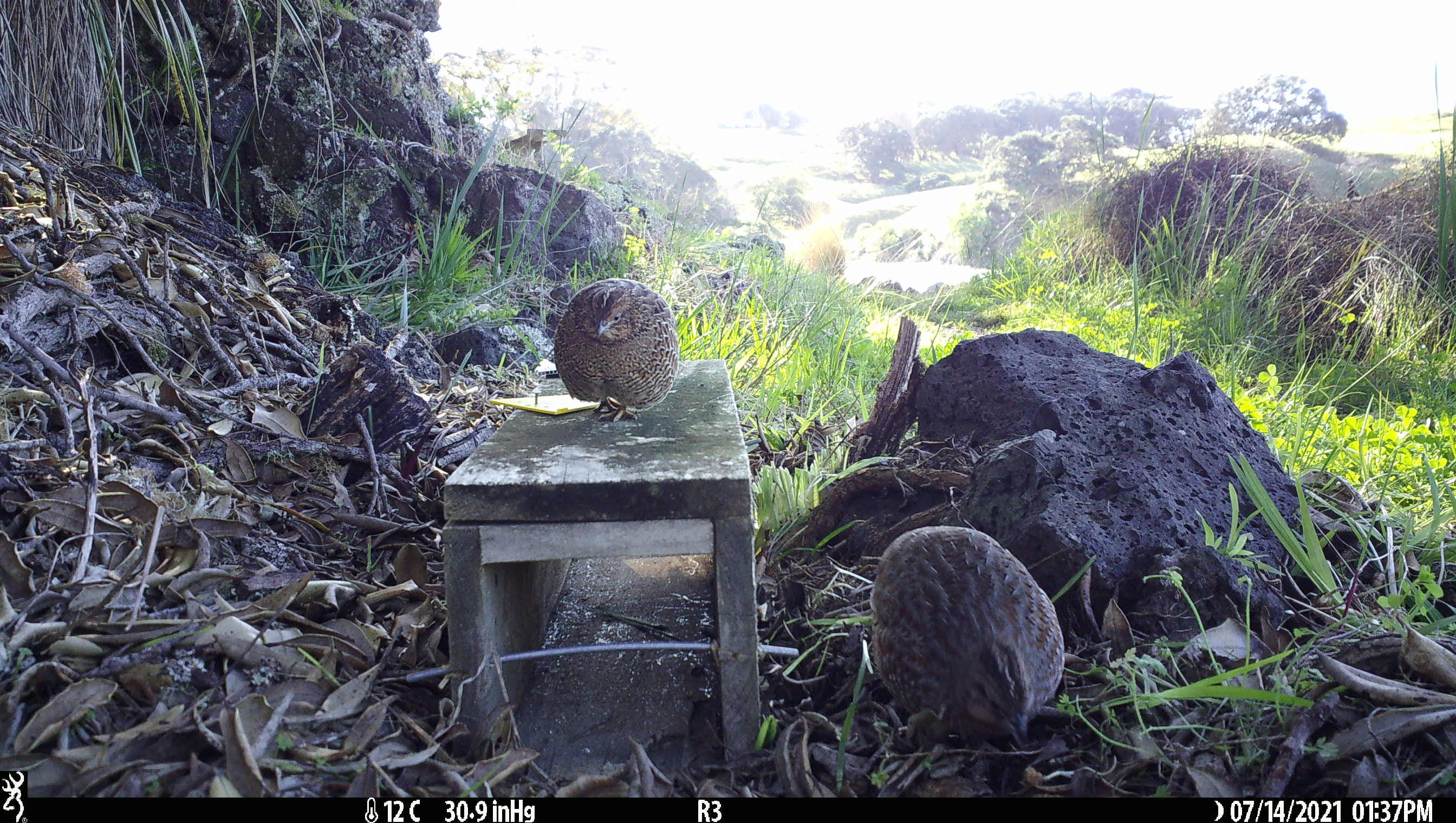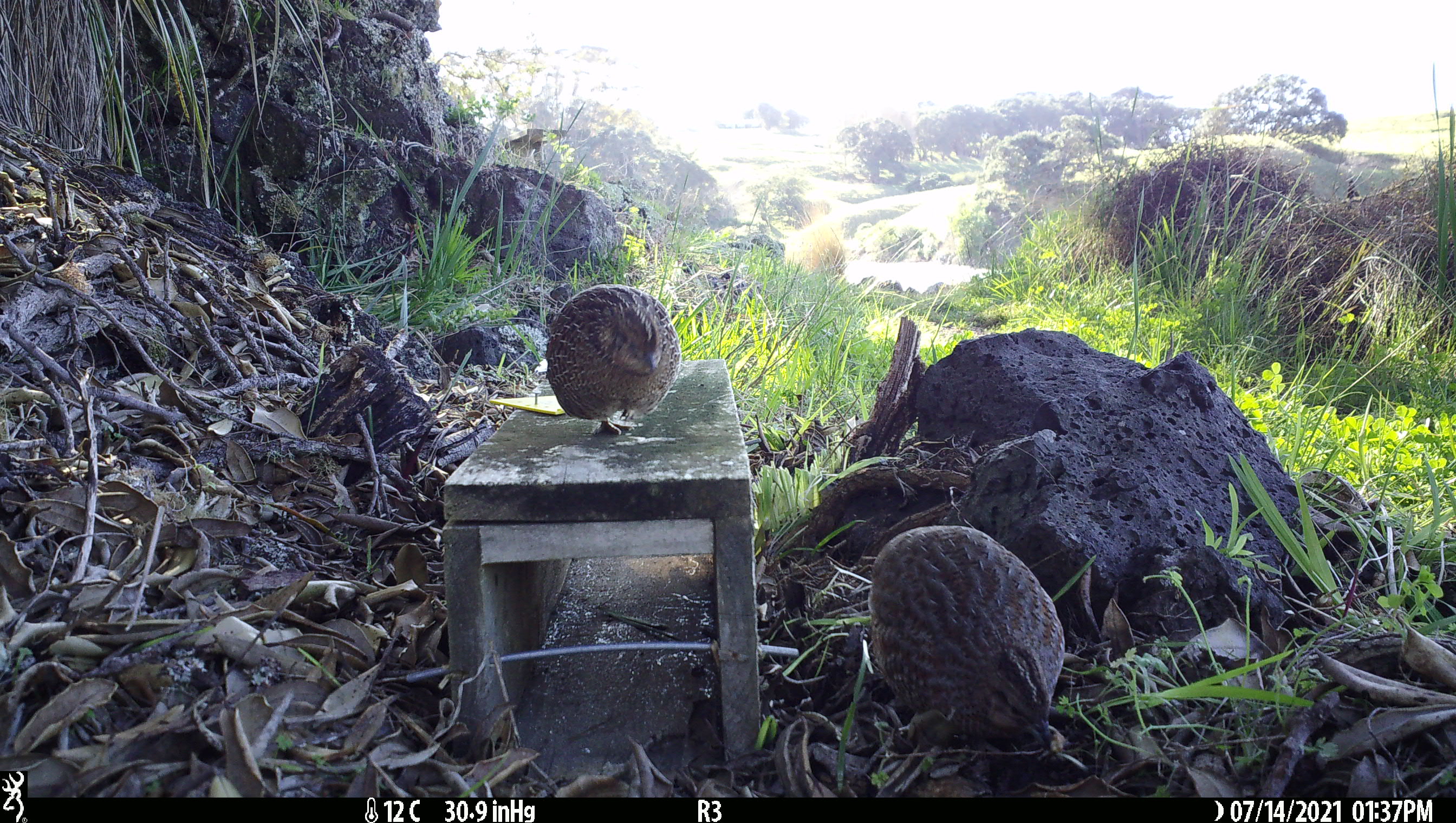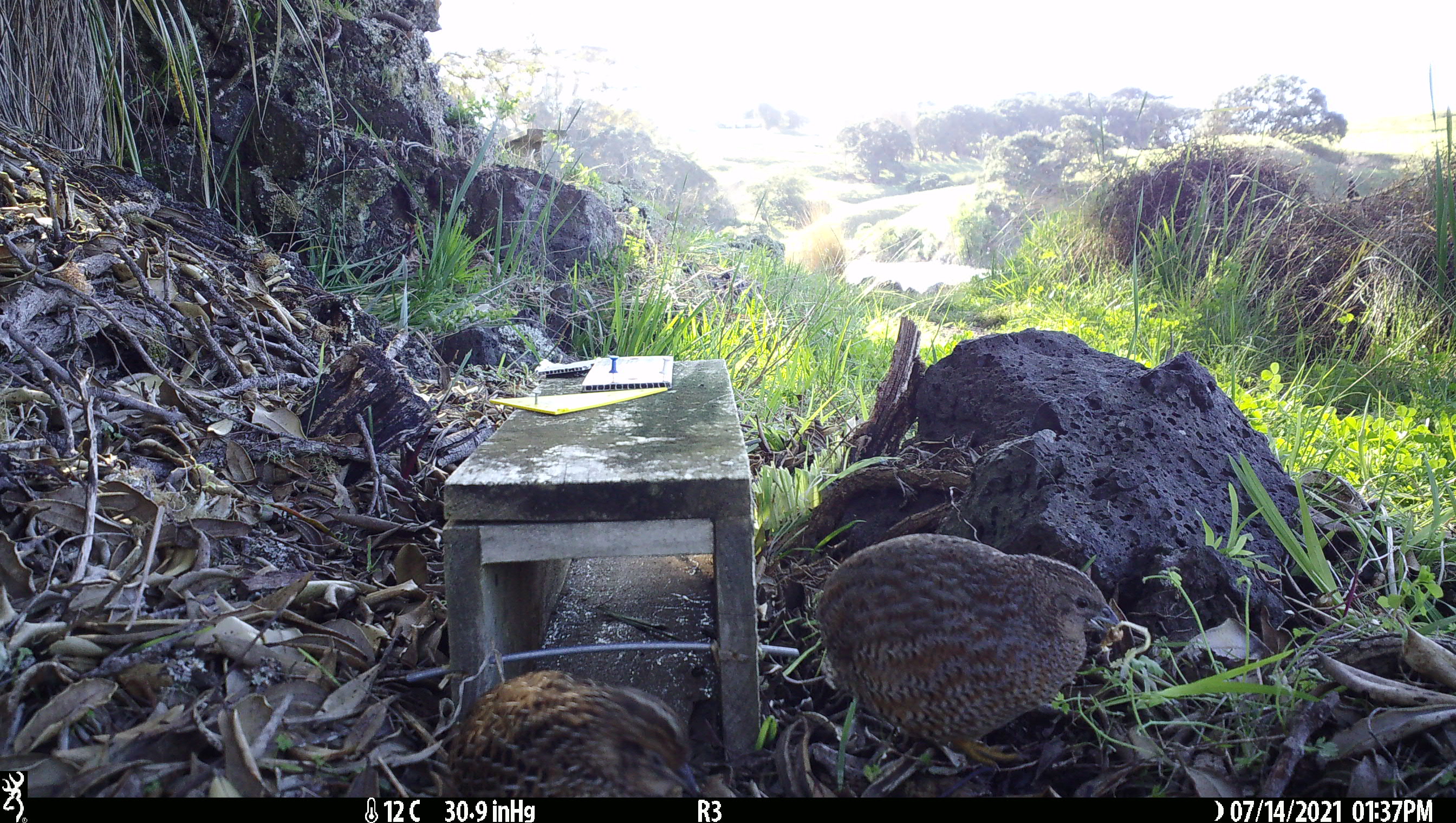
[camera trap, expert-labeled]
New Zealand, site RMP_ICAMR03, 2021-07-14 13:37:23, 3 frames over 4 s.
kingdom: Animalia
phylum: Chordata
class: Aves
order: Galliformes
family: Phasianidae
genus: Synoicus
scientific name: Synoicus ypsilophorus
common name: brown quail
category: quail brown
Quail brown (brown quail) (Synoicus ypsilophorus).